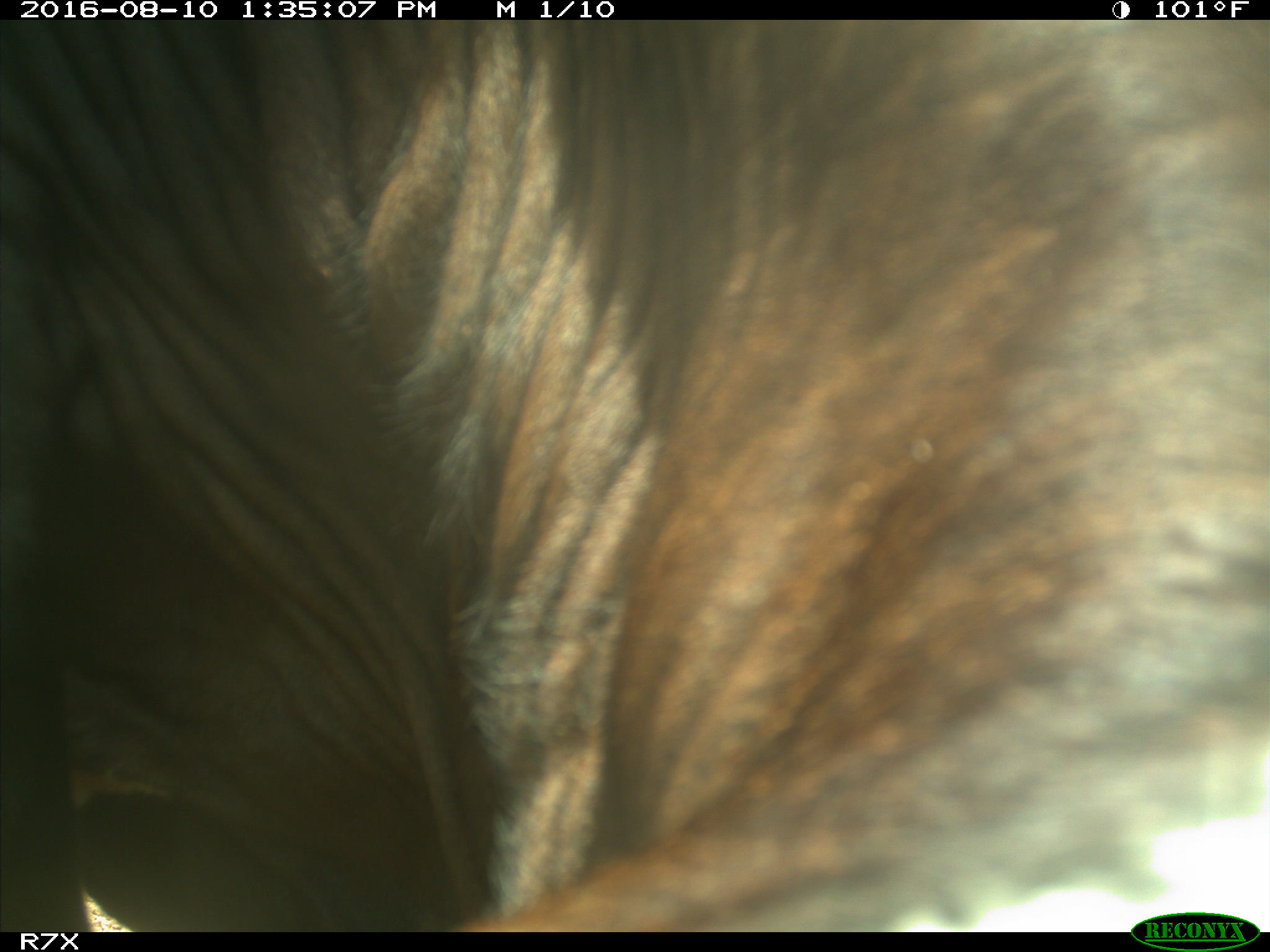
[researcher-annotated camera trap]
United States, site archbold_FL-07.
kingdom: Animalia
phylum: Chordata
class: Mammalia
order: Artiodactyla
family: Bovidae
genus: Bos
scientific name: Bos taurus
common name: domestic cow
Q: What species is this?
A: Bos taurus (domestic cow).